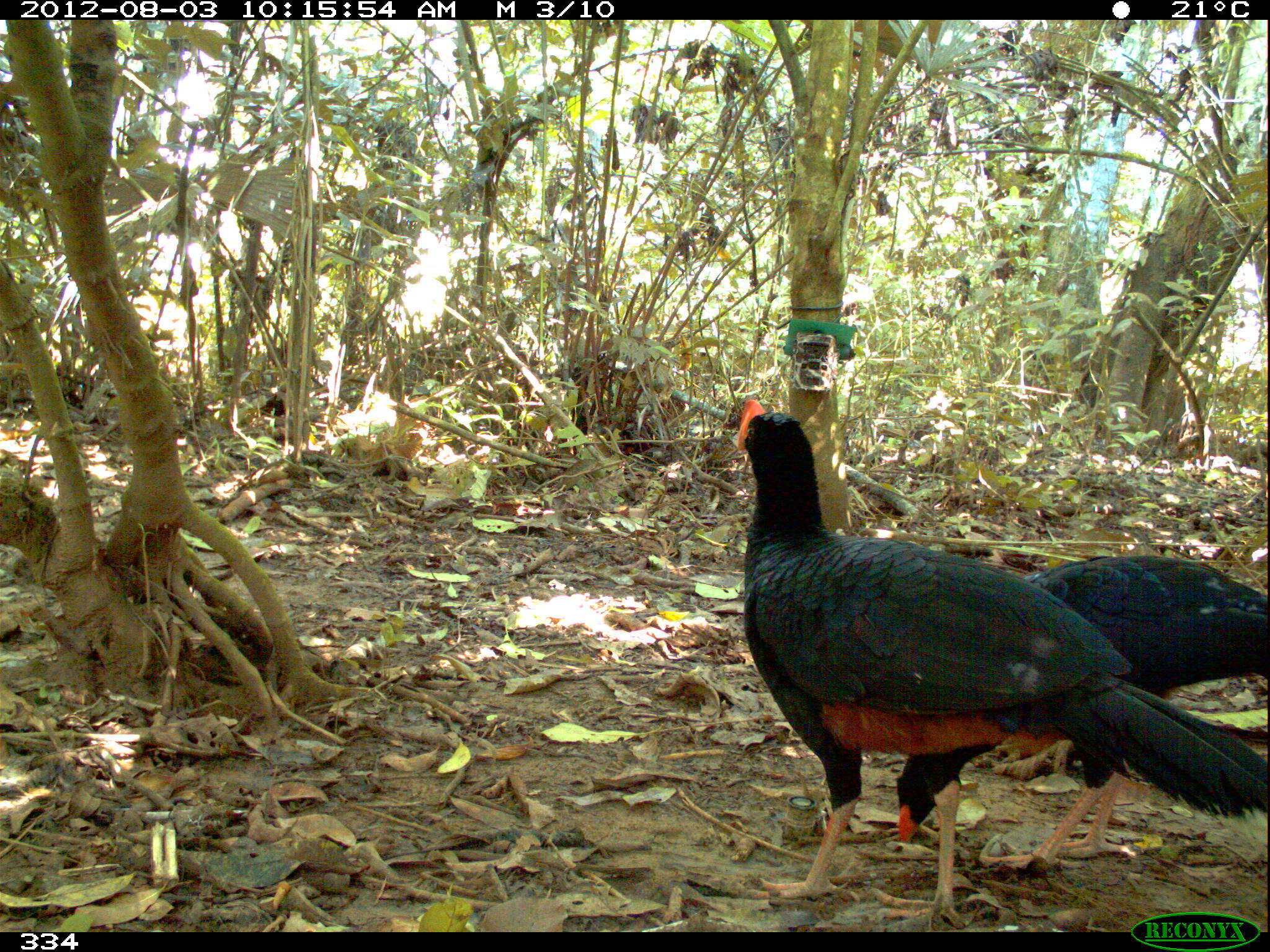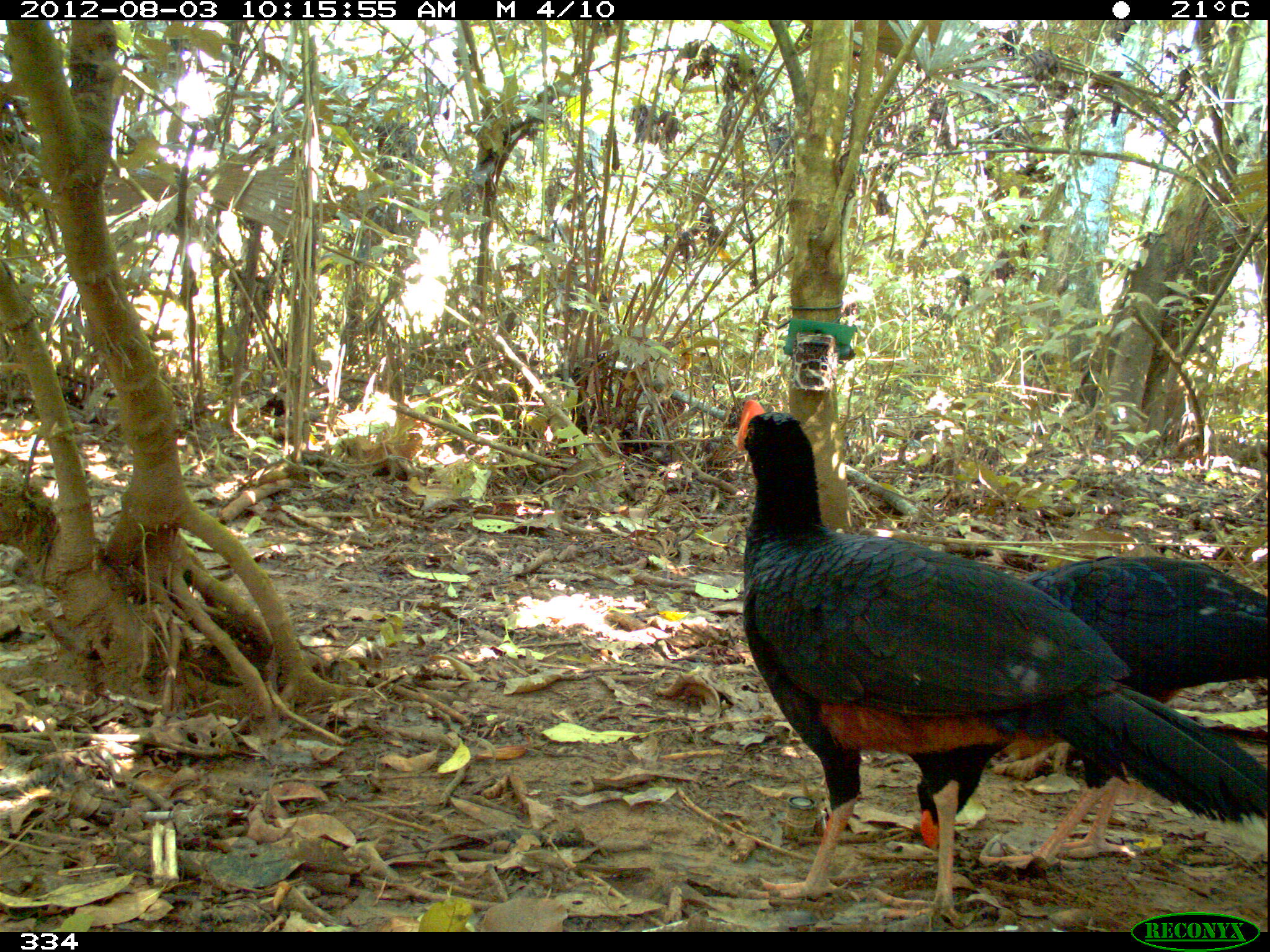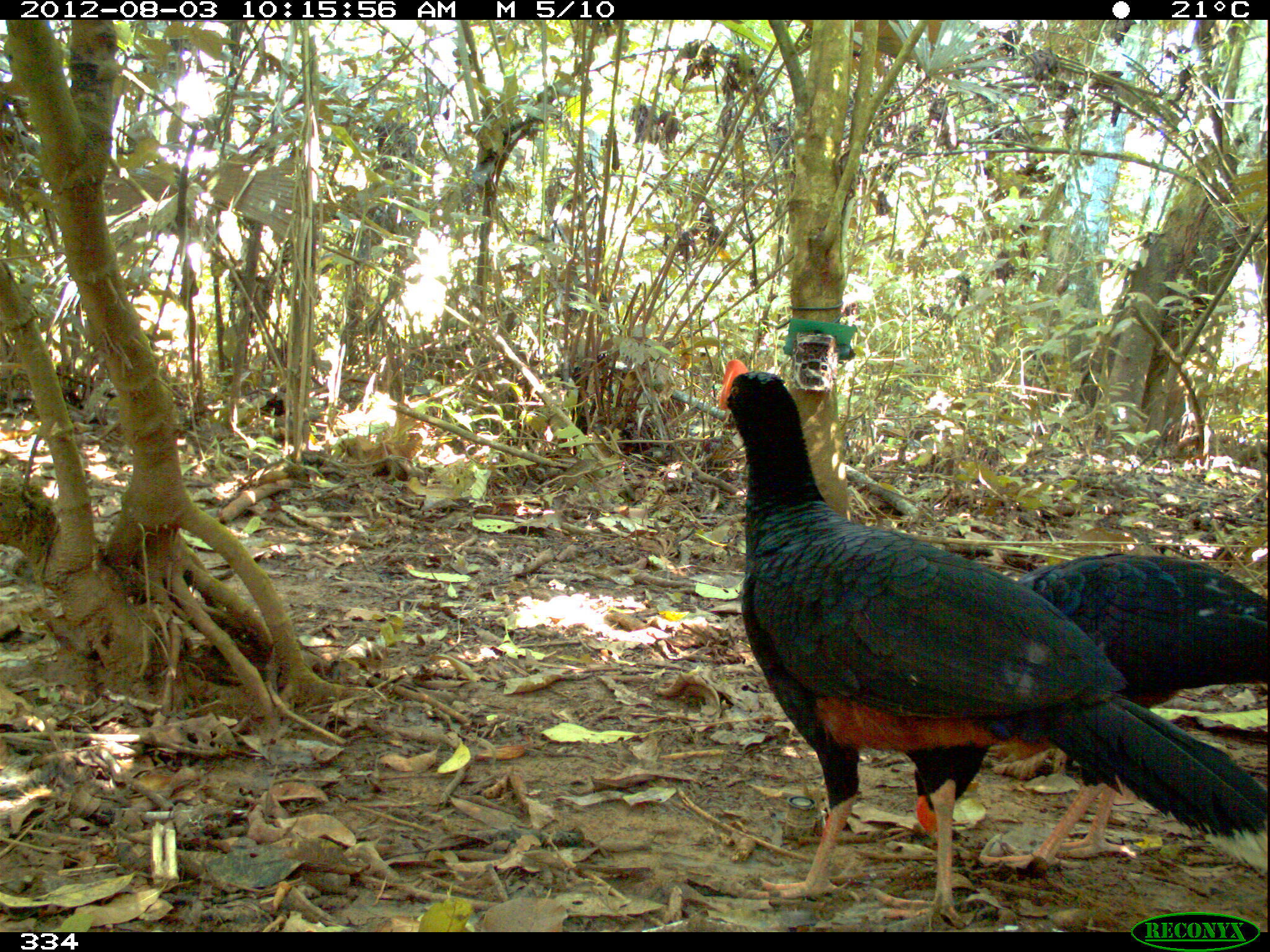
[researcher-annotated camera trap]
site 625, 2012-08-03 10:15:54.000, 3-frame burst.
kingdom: Animalia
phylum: Chordata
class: Aves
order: Galliformes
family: Cracidae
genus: Mitu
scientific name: Mitu tuberosum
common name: razor-billed curassow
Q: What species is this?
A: Mitu tuberosum (razor-billed curassow).